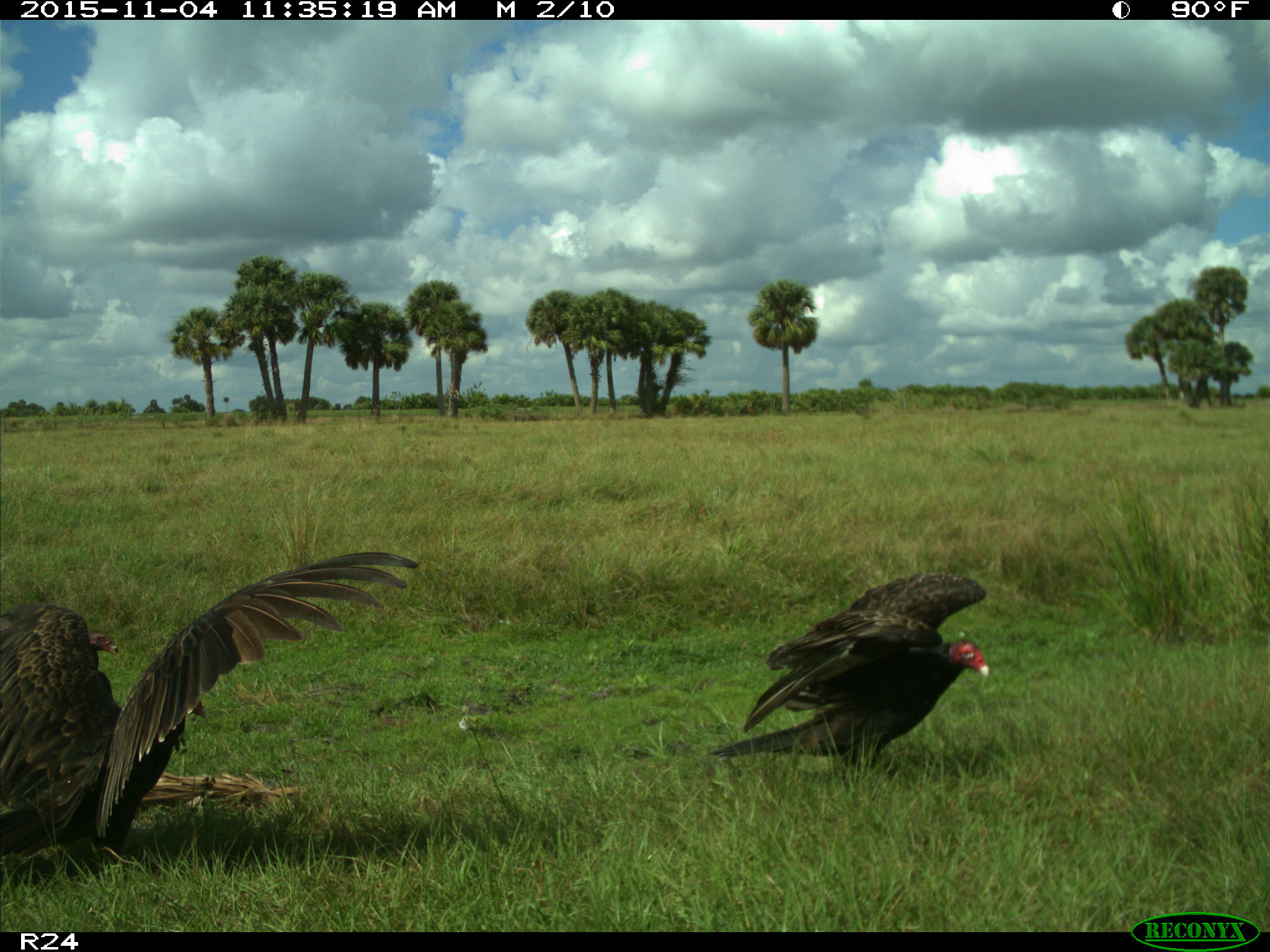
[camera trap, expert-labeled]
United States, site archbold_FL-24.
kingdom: Animalia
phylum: Chordata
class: Aves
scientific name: Aves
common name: birds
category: unidentified bird